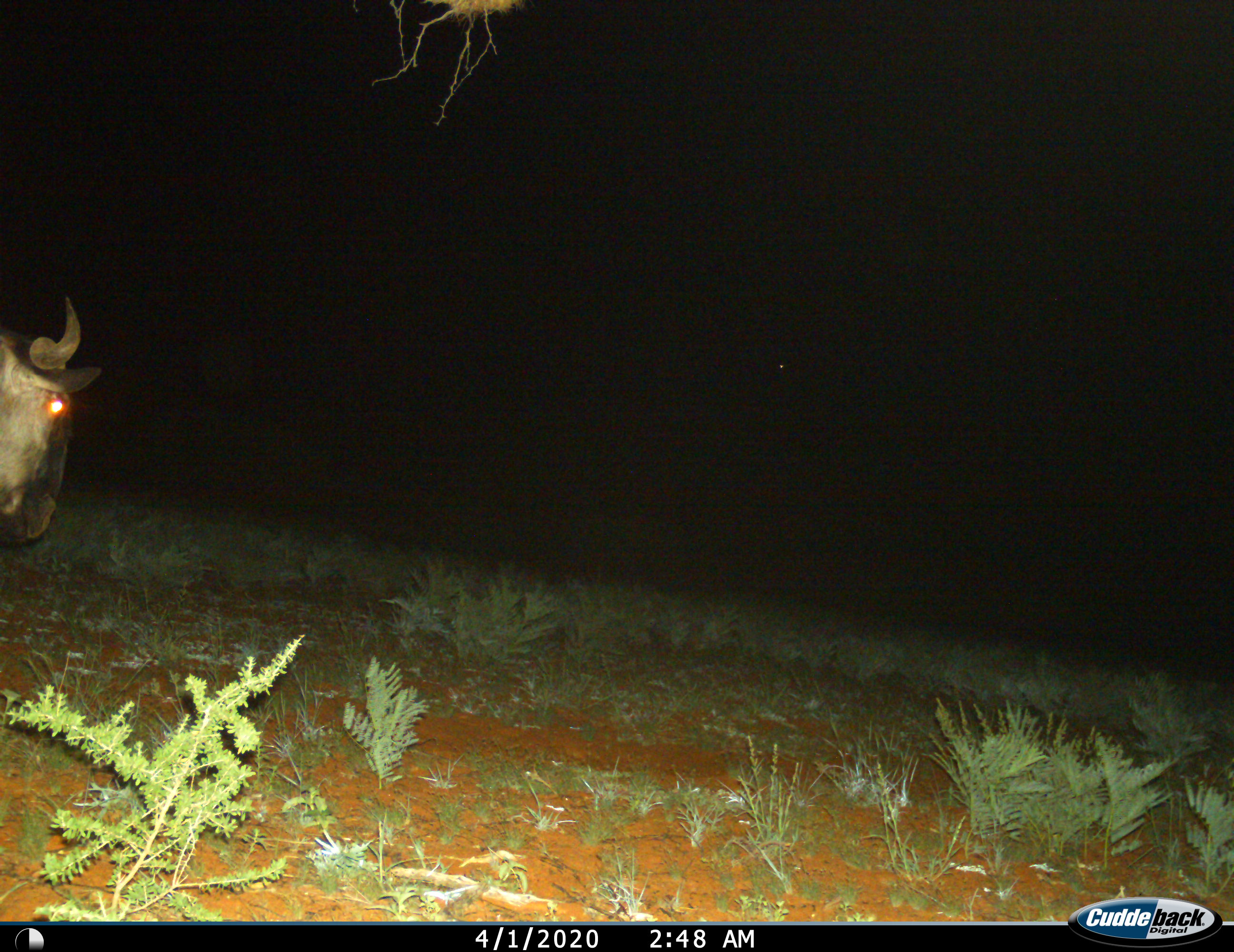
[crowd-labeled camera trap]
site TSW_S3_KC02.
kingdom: Animalia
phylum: Chordata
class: Mammalia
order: Artiodactyla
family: Bovidae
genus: Connochaetes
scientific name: Connochaetes taurinus taurinus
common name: blue wildebeest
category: wildebeestblue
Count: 1.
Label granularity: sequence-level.